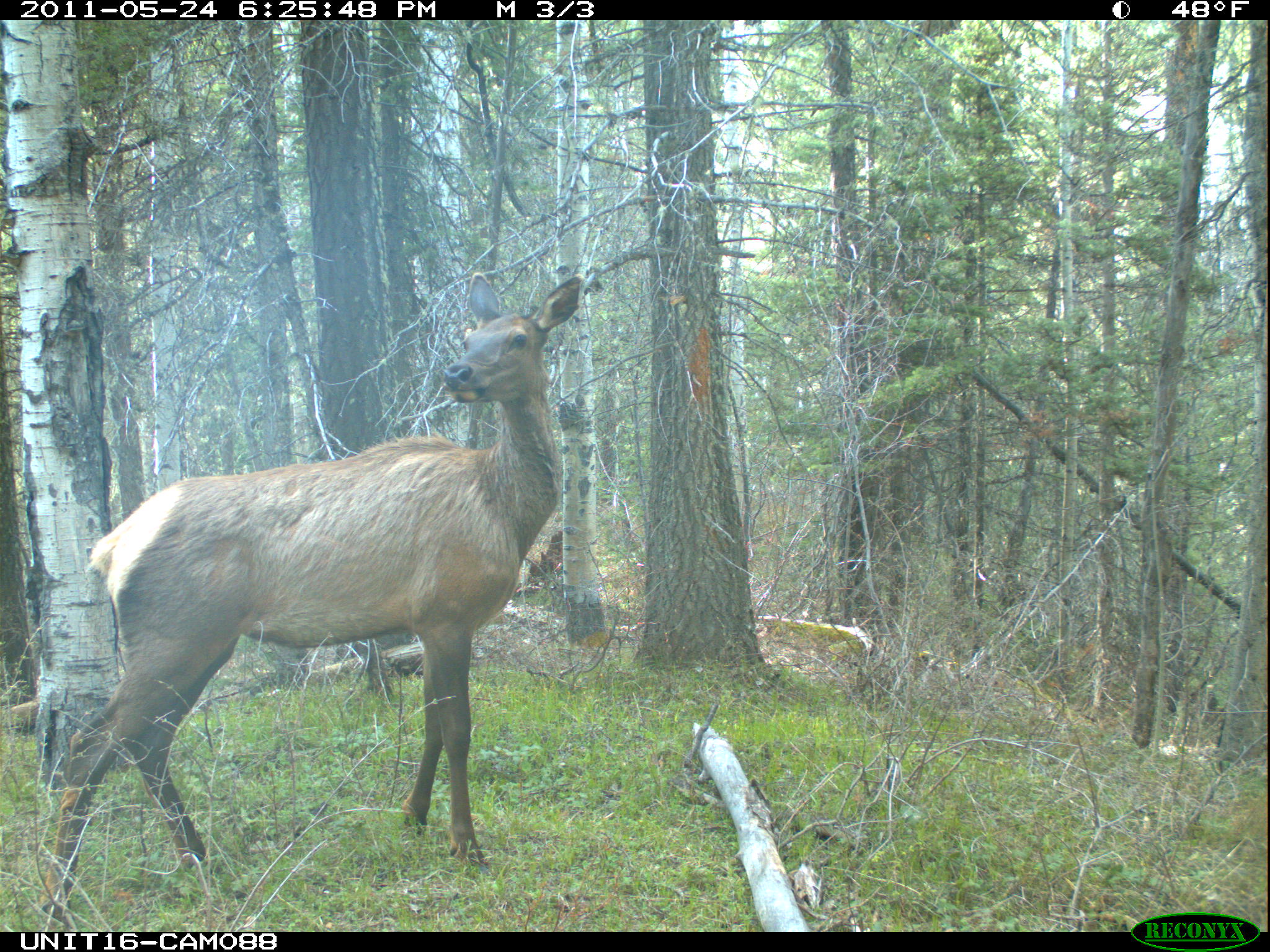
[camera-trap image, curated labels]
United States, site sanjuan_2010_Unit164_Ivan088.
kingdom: Animalia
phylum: Chordata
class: Mammalia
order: Artiodactyla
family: Cervidae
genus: Cervus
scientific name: Cervus elaphus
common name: red deer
Cervus elaphus (red deer).